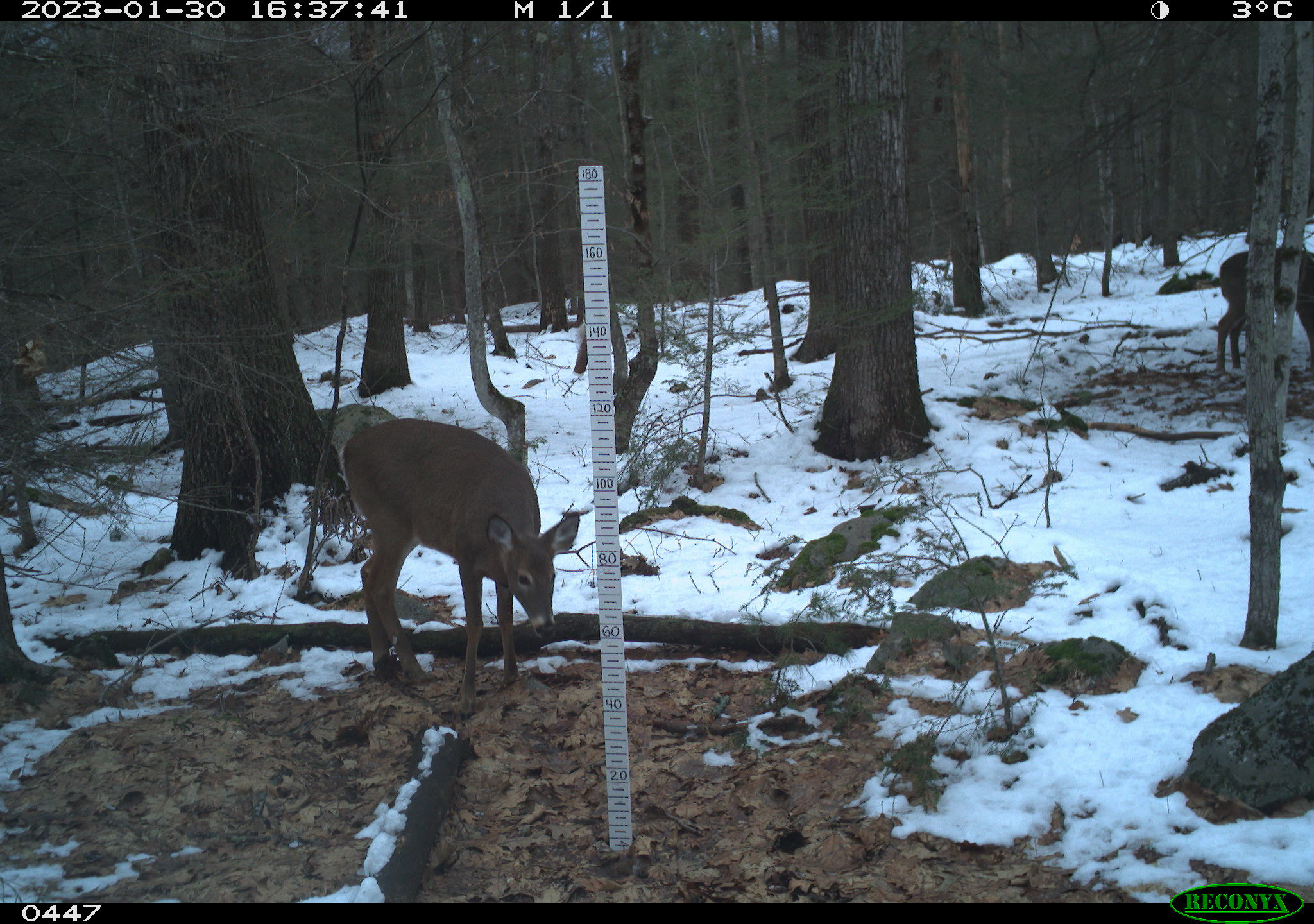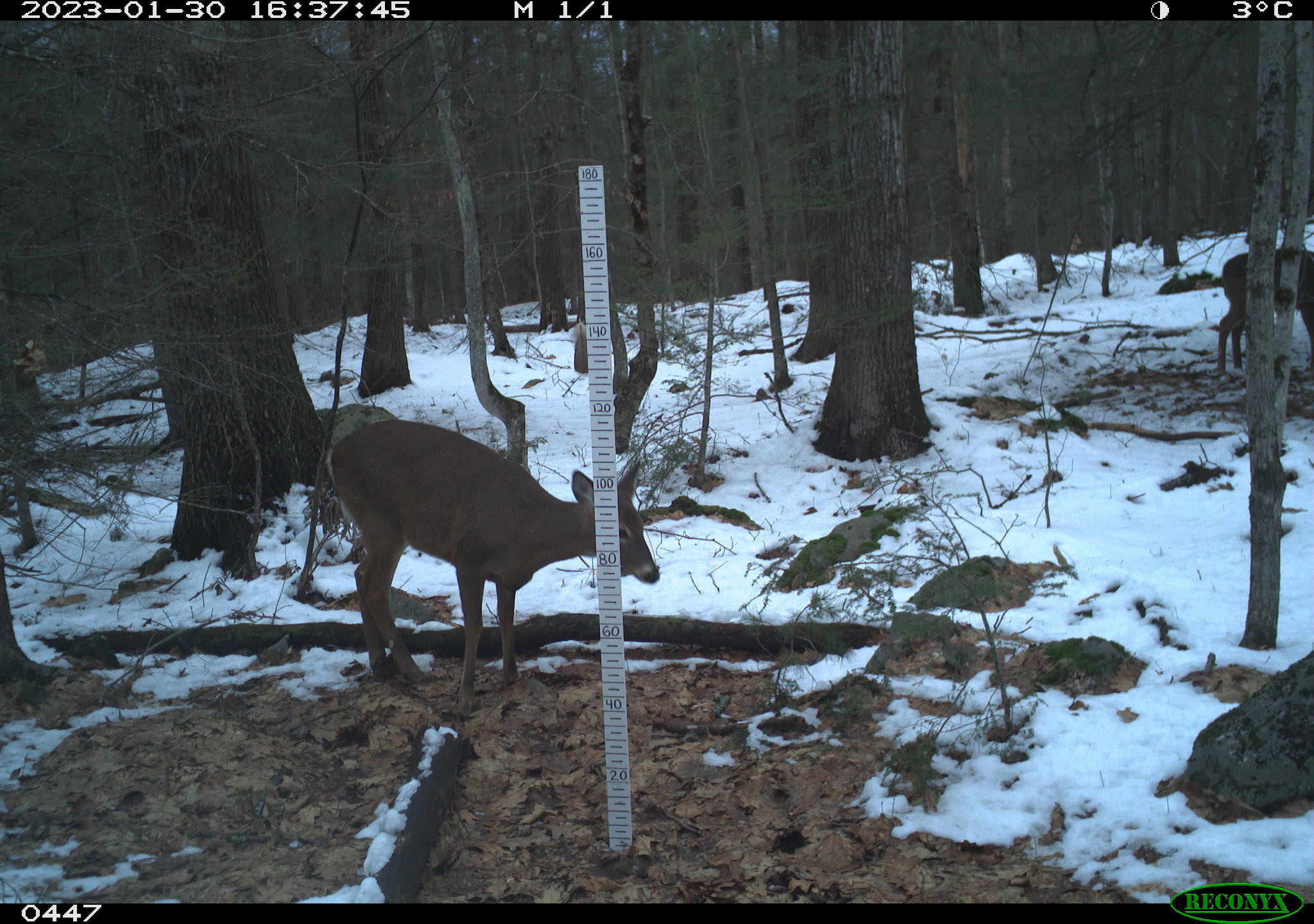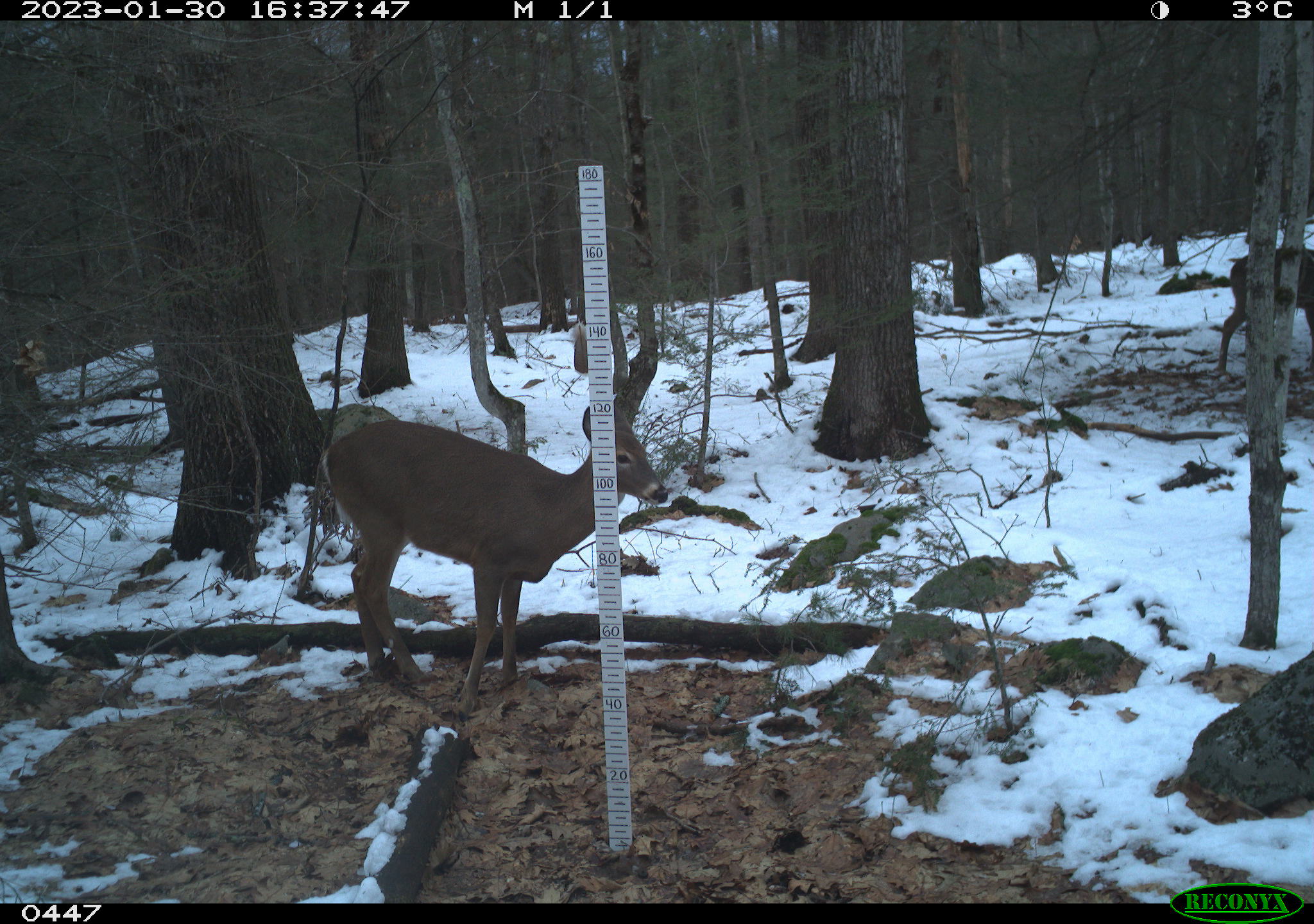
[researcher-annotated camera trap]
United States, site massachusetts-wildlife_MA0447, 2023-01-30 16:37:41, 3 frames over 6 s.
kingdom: Animalia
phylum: Chordata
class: Mammalia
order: Artiodactyla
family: Cervidae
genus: Odocoileus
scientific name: Odocoileus virginianus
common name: white-tailed deer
White-tailed deer (Odocoileus virginianus).